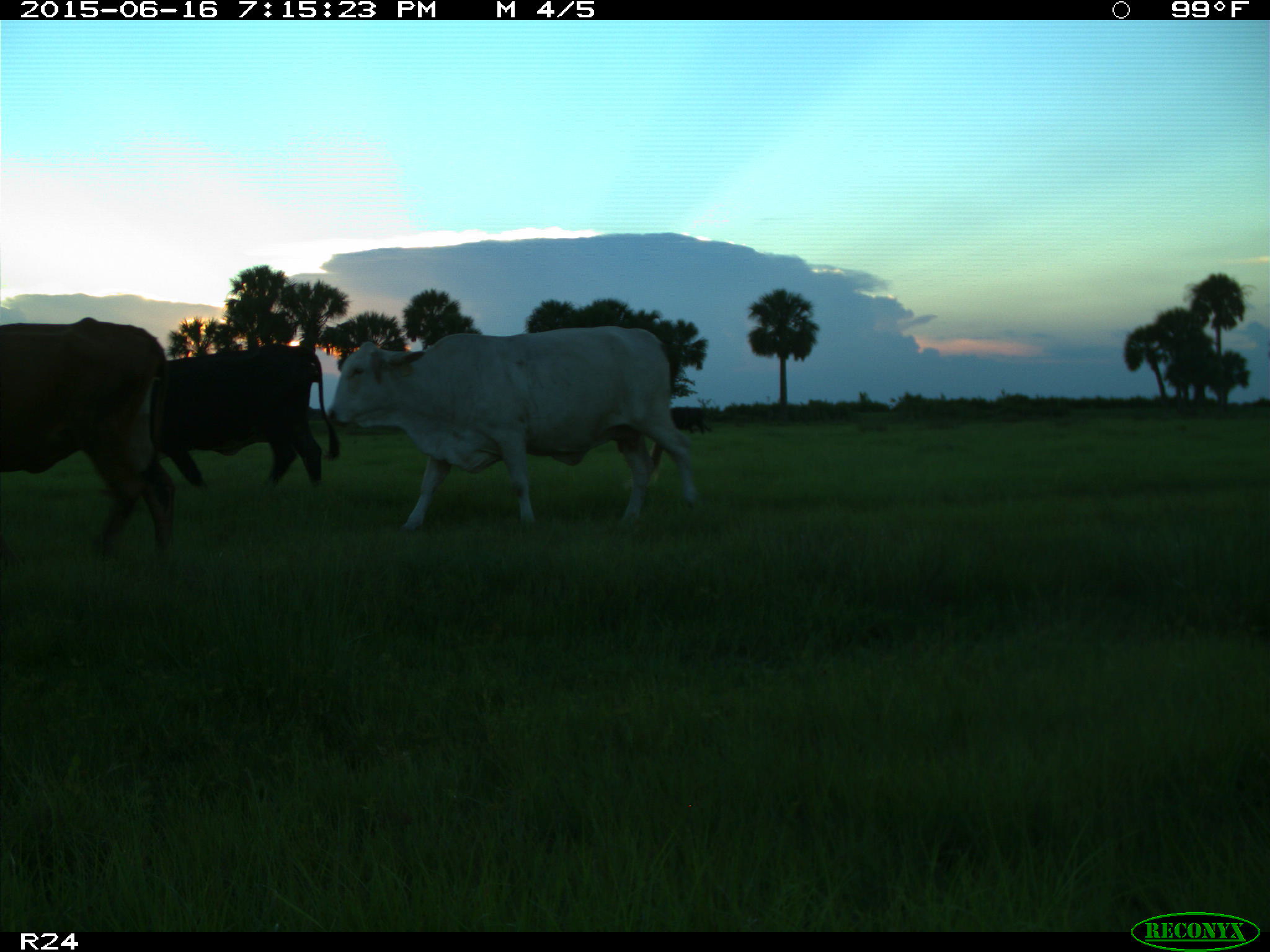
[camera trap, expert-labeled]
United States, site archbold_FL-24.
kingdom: Animalia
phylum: Chordata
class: Mammalia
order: Artiodactyla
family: Bovidae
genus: Bos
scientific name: Bos taurus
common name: domestic cow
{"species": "Bos taurus (domestic cow)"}